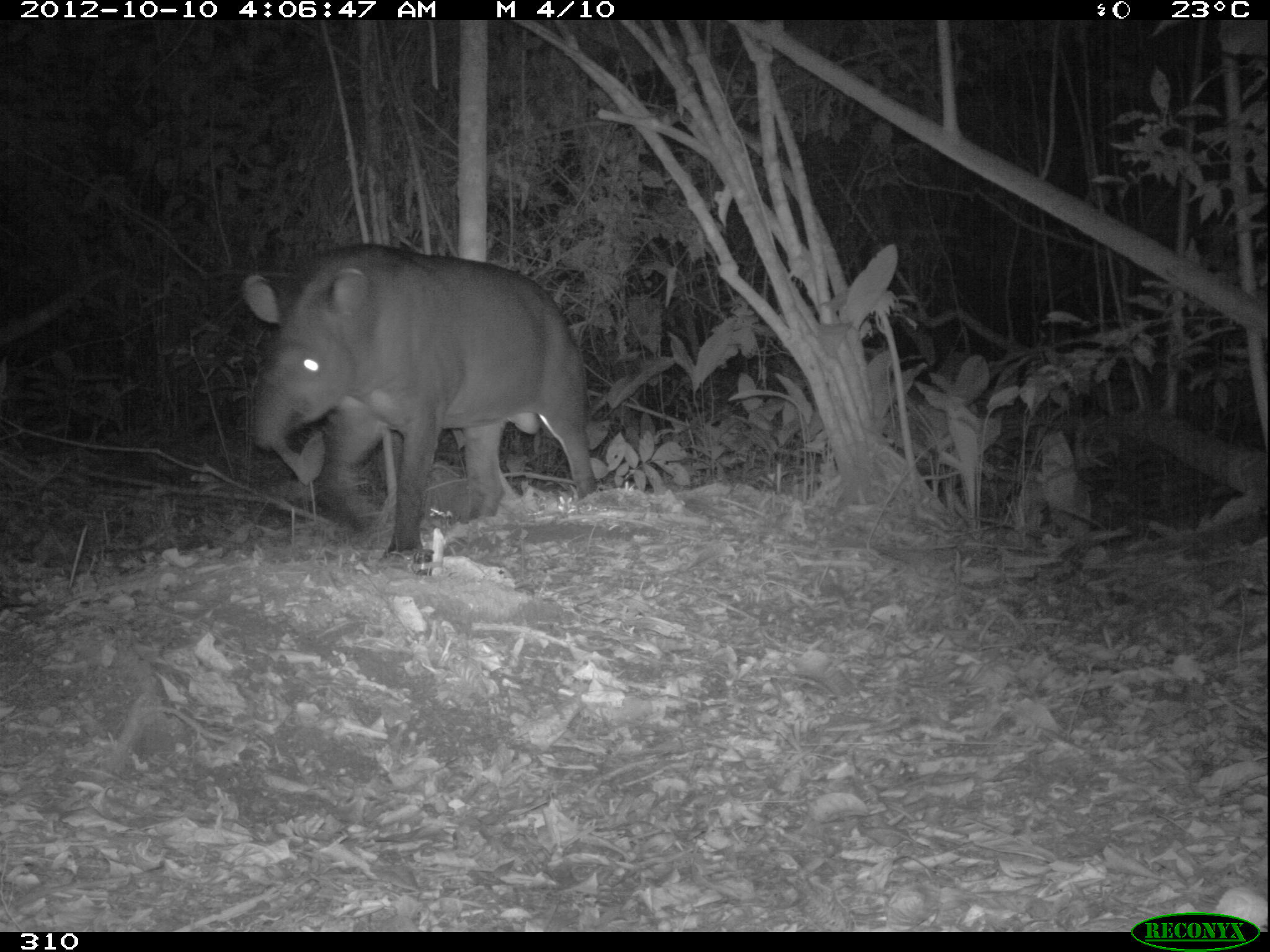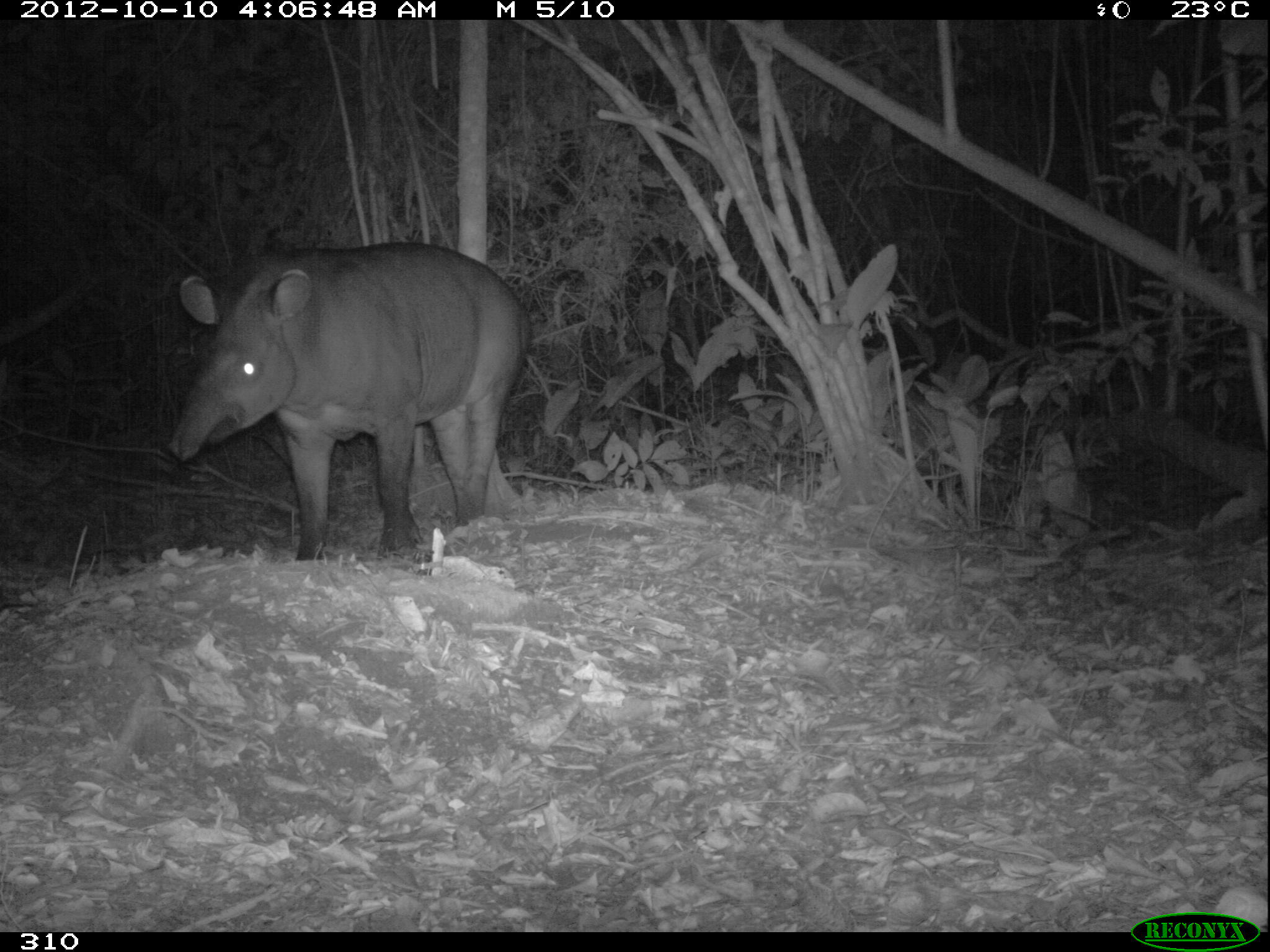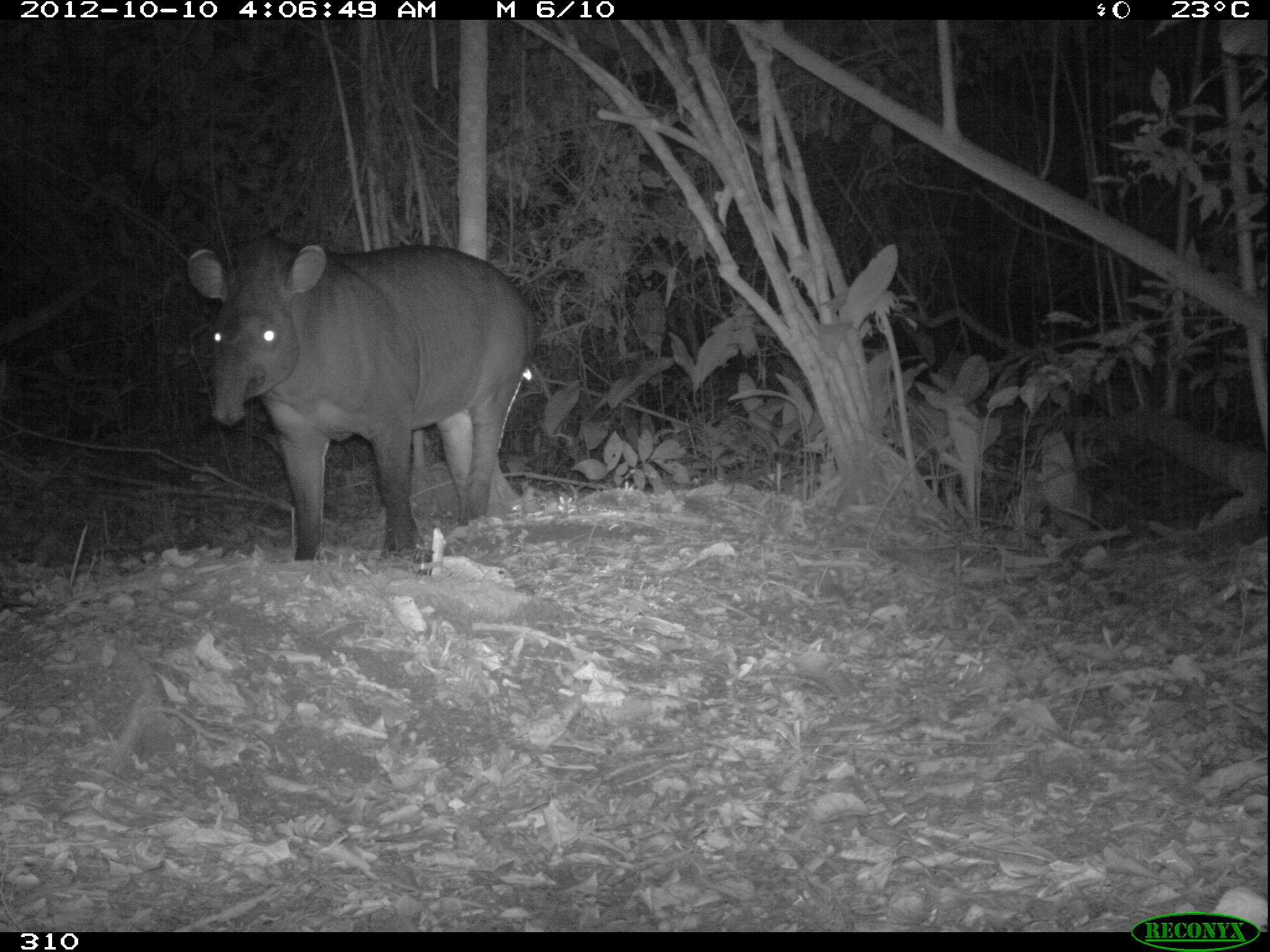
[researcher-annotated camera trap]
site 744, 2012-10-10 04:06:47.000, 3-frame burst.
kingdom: Animalia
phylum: Chordata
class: Mammalia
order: Perissodactyla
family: Tapiridae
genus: Tapirus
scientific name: Tapirus terrestris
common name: south american tapir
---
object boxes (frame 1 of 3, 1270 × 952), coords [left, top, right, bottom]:
tapirus terrestris: [239, 242, 595, 568]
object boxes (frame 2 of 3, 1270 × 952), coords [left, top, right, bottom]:
tapirus terrestris: [168, 240, 530, 560]